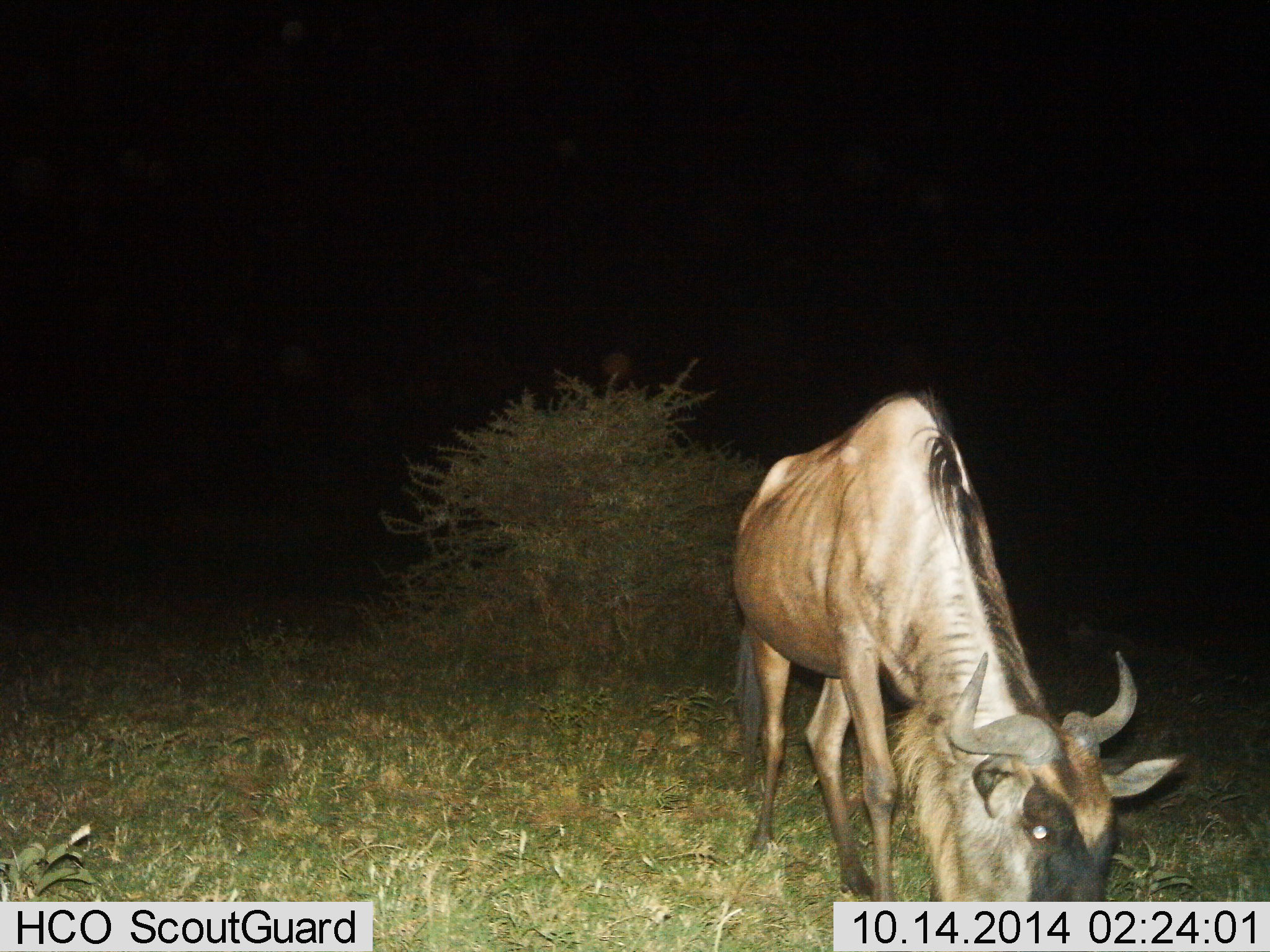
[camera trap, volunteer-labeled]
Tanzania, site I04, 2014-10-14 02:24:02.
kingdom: Animalia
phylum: Chordata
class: Mammalia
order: Artiodactyla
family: Bovidae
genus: Connochaetes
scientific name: Connochaetes taurinus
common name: blue wildebeest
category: wildebeest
Wildebeest (blue wildebeest) (Connochaetes taurinus), count 1. Behavior (volunteer vote fractions): standing 20%, resting 0%, moving 0%, interacting 0%. Young present (vote fraction): 0%. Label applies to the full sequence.